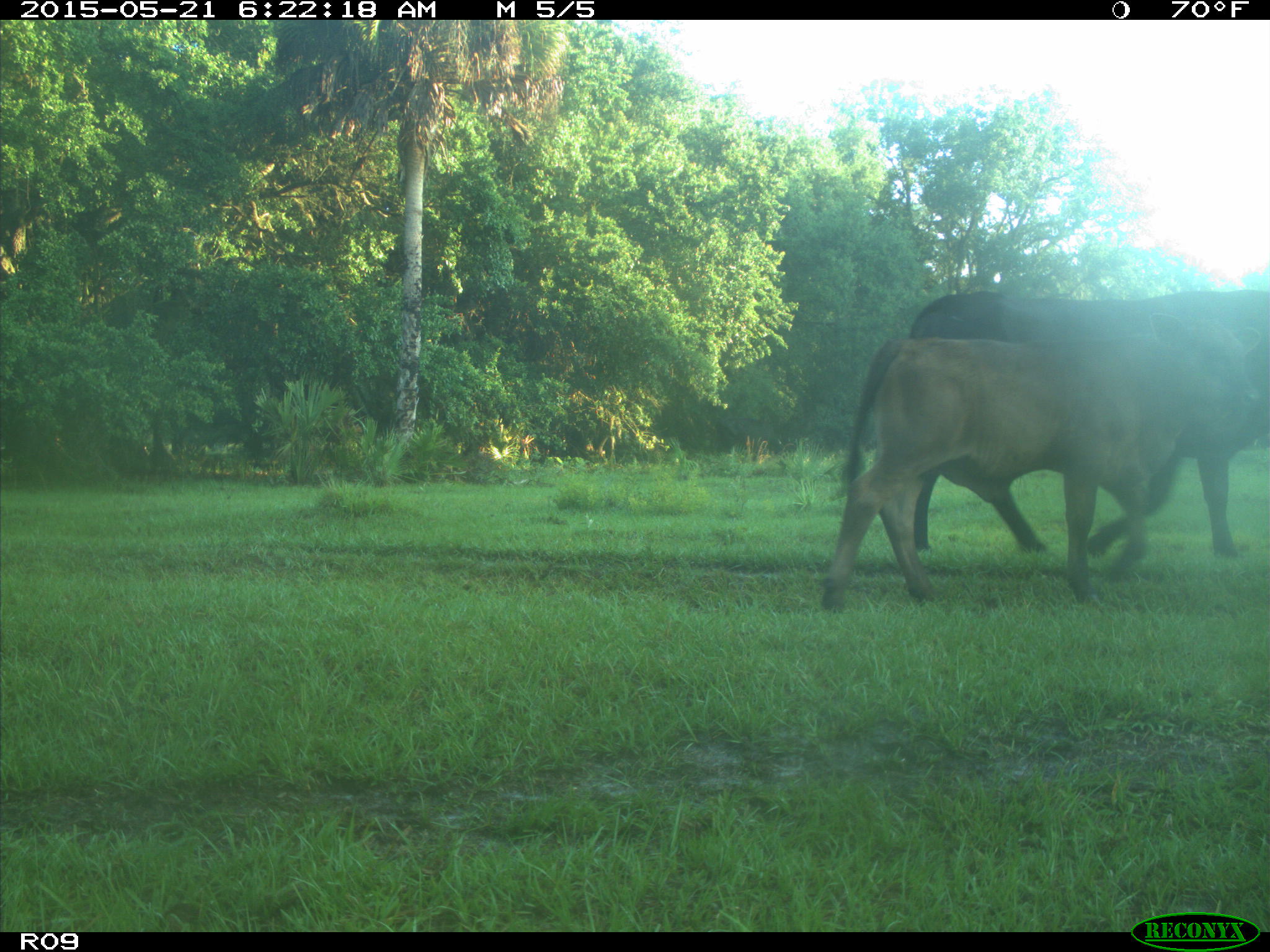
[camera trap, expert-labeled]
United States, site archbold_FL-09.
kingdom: Animalia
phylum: Chordata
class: Mammalia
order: Artiodactyla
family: Bovidae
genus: Bos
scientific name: Bos taurus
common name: domestic cow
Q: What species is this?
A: Bos taurus (domestic cow).